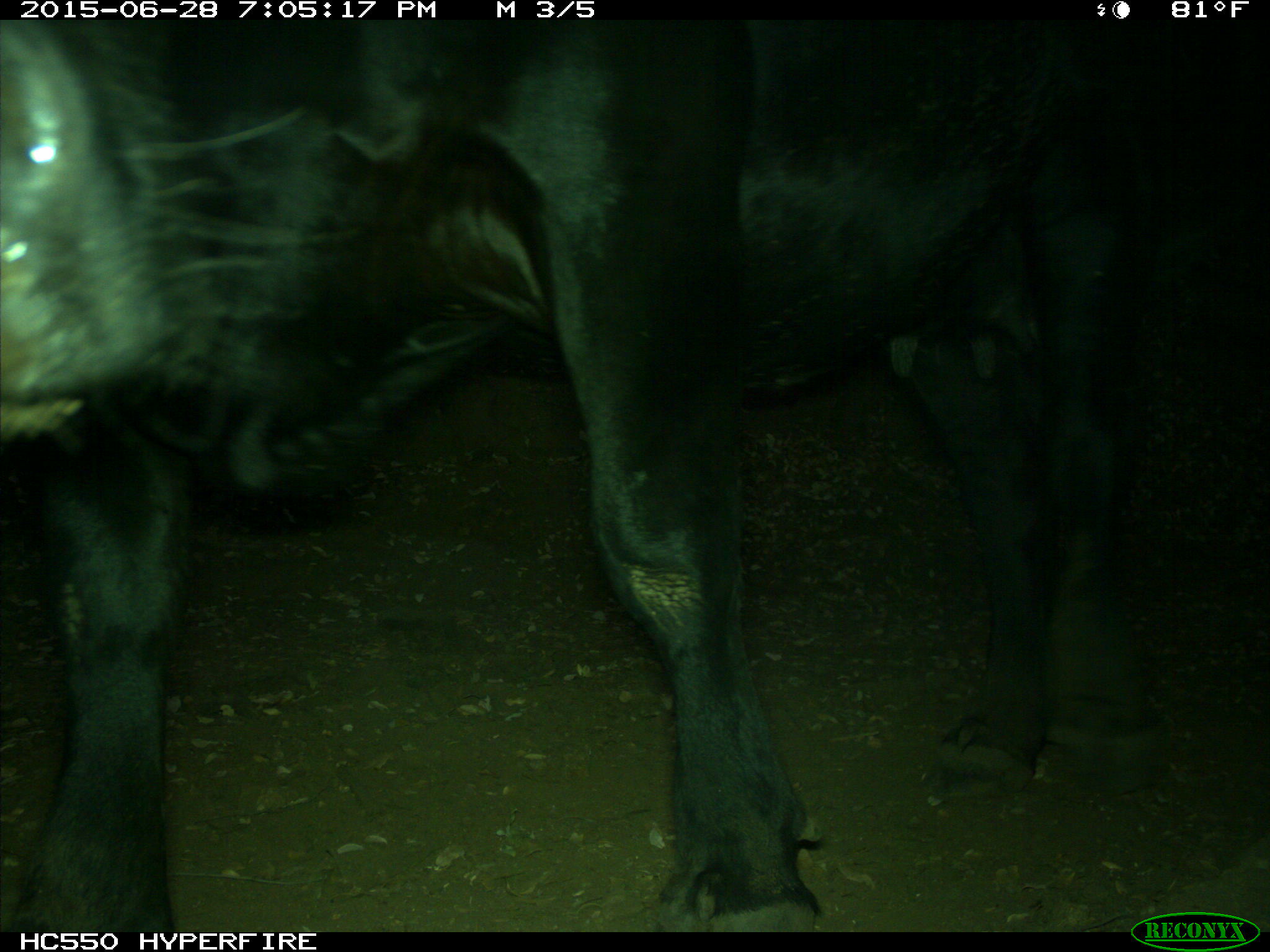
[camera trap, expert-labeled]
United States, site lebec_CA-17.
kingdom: Animalia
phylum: Chordata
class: Mammalia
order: Artiodactyla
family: Bovidae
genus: Bos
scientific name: Bos taurus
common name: domestic cow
Bos taurus (domestic cow).